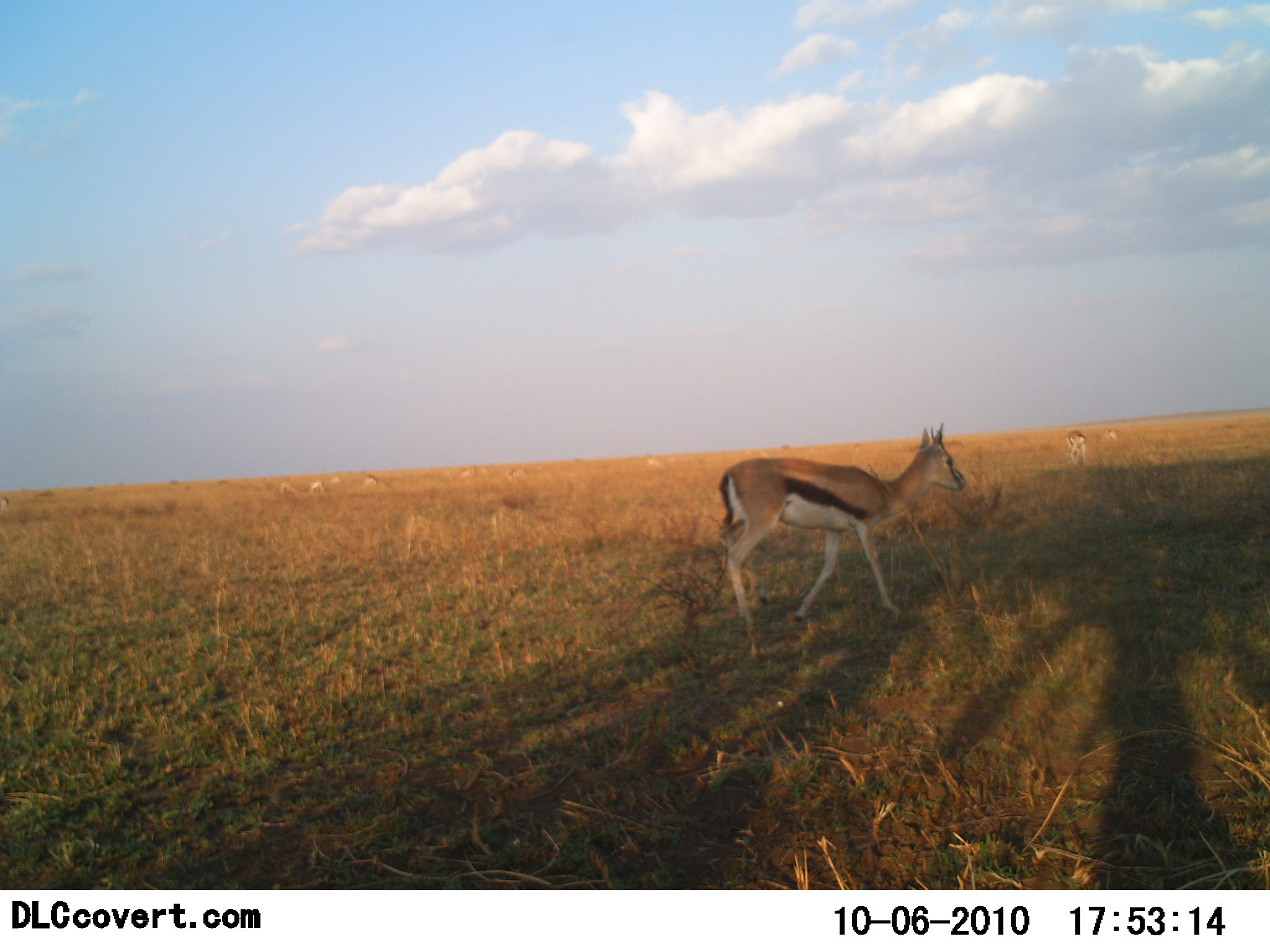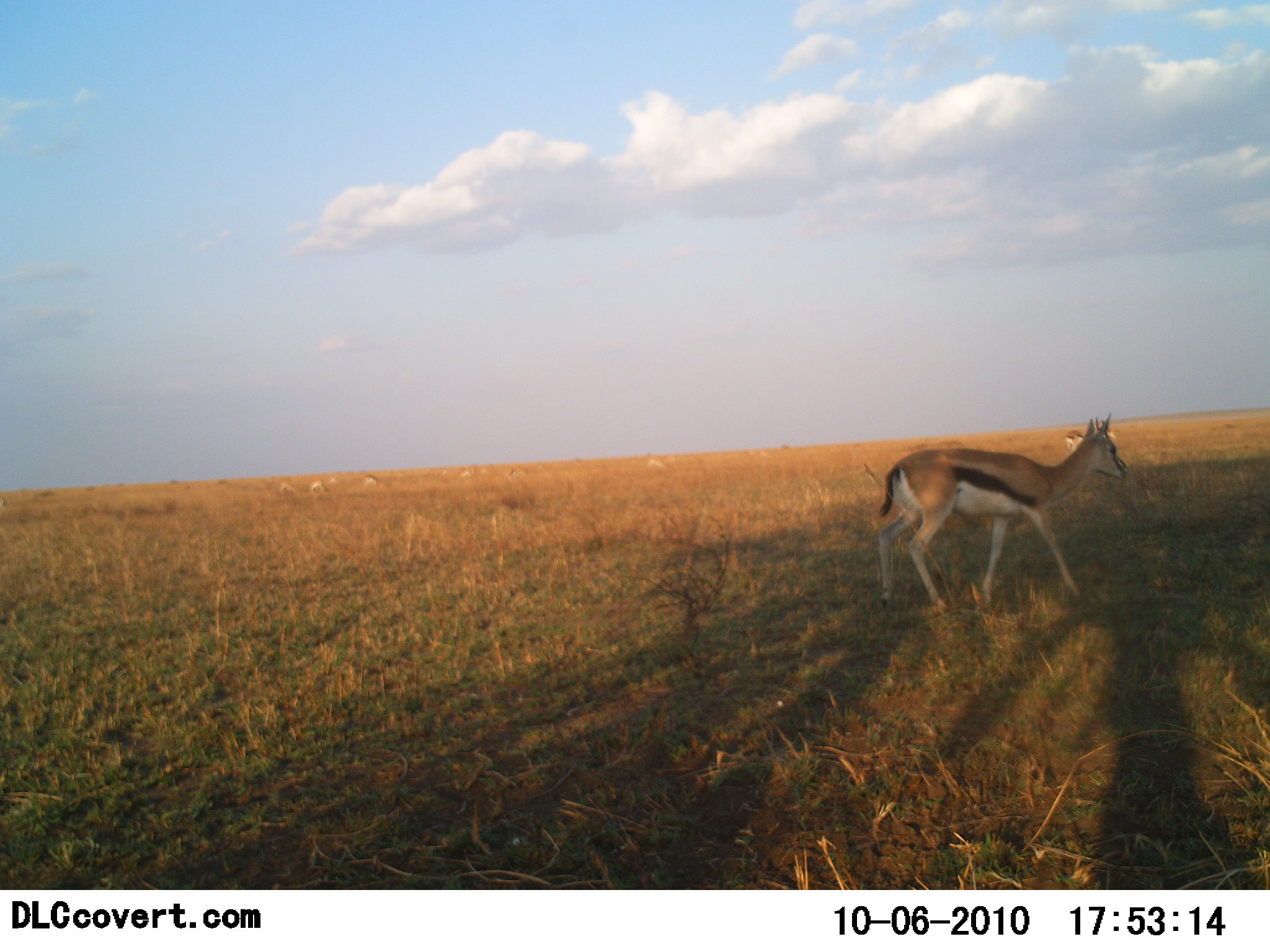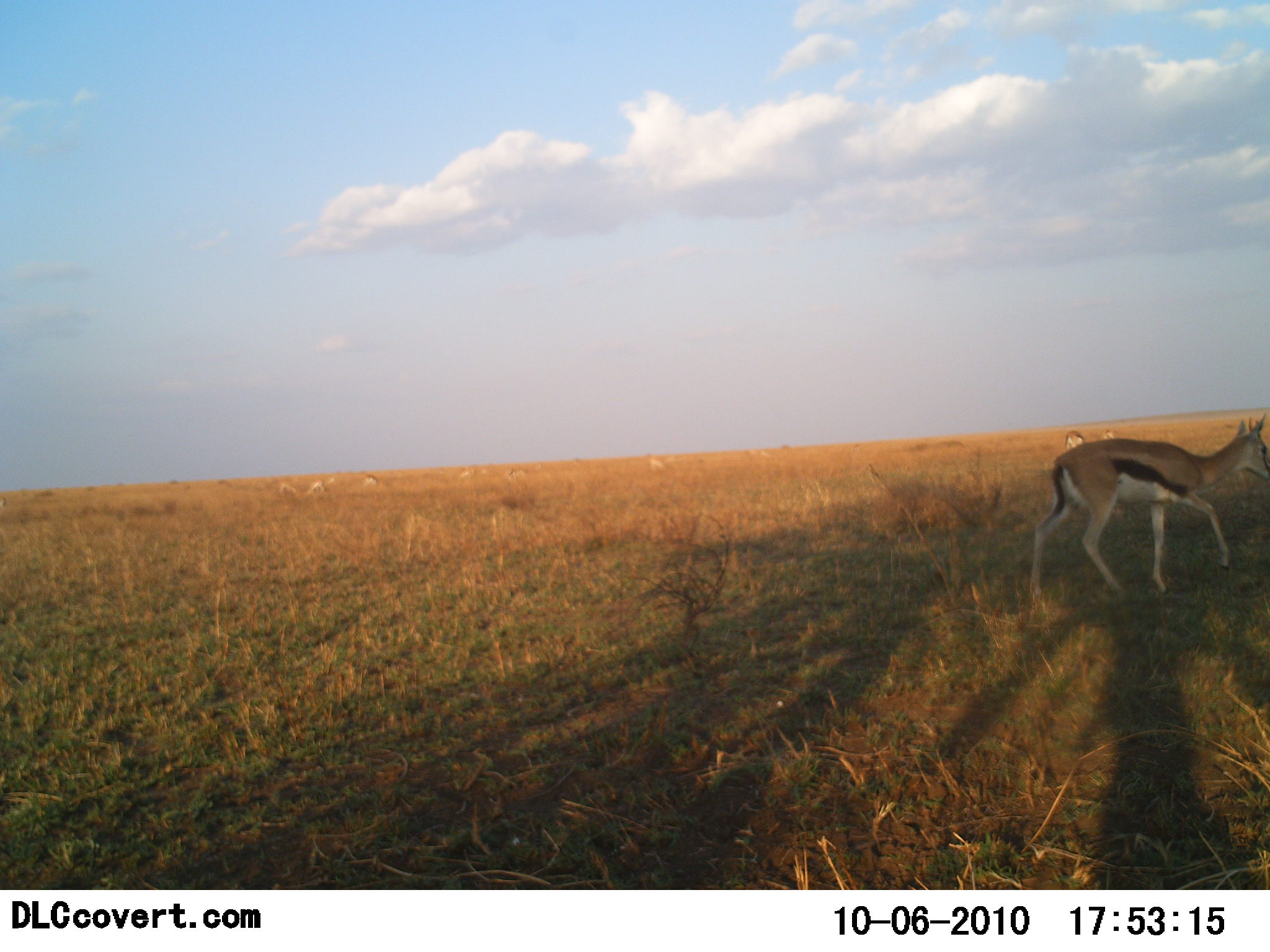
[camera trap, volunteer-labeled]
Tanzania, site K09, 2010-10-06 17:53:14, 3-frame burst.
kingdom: Animalia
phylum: Chordata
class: Mammalia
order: Artiodactyla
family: Bovidae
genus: Eudorcas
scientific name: Eudorcas thomsonii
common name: thomson's gazelle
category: gazellethomsons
Gazellethomsons (thomson's gazelle) (Eudorcas thomsonii), count 1. Behavior (volunteer vote fractions): standing 36%, resting 0%, moving 93%, interacting 0%. Young present (vote fraction): 7%. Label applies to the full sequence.